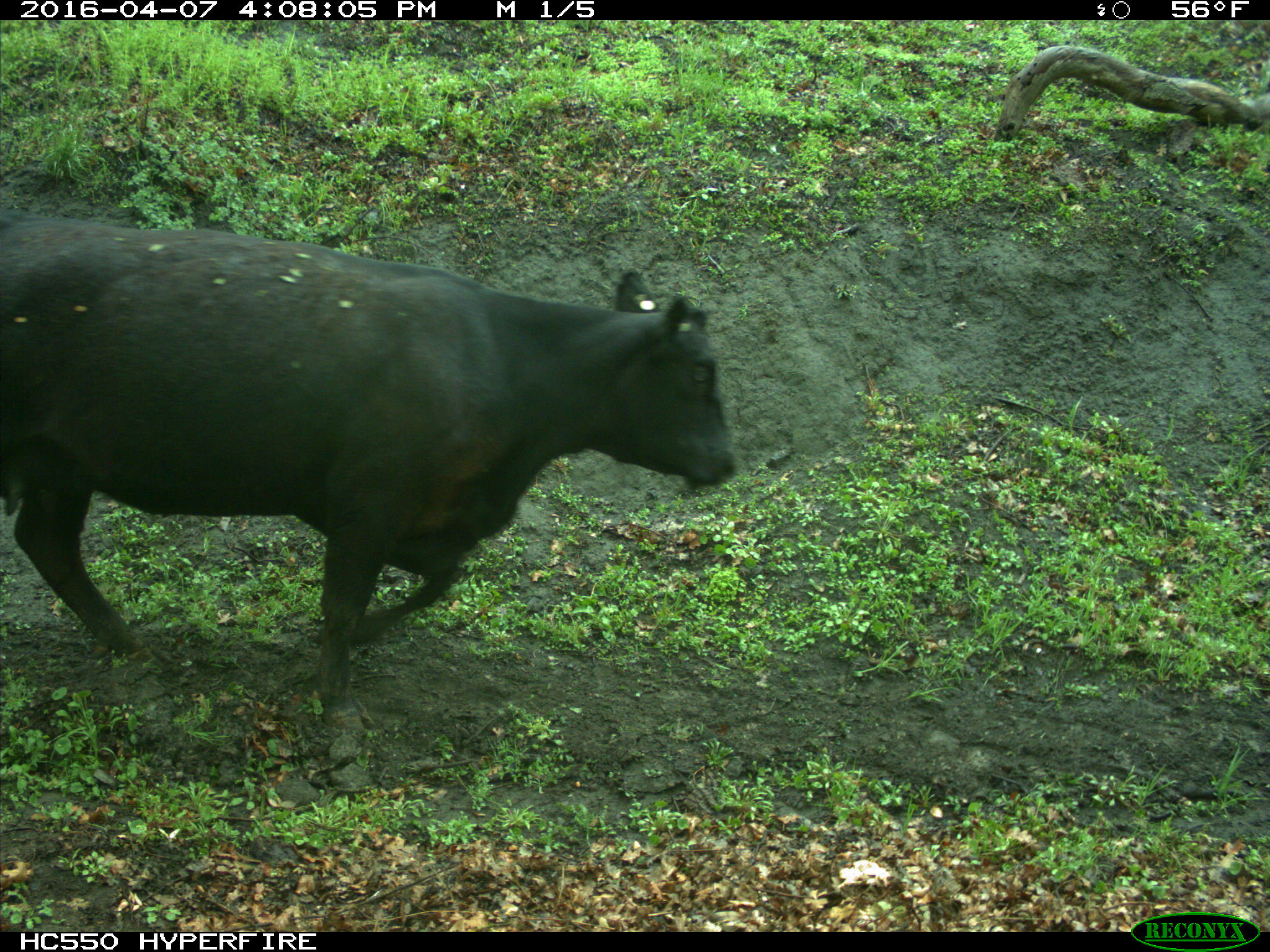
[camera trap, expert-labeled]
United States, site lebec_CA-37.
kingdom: Animalia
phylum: Chordata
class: Mammalia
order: Artiodactyla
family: Bovidae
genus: Bos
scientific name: Bos taurus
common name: domestic cow